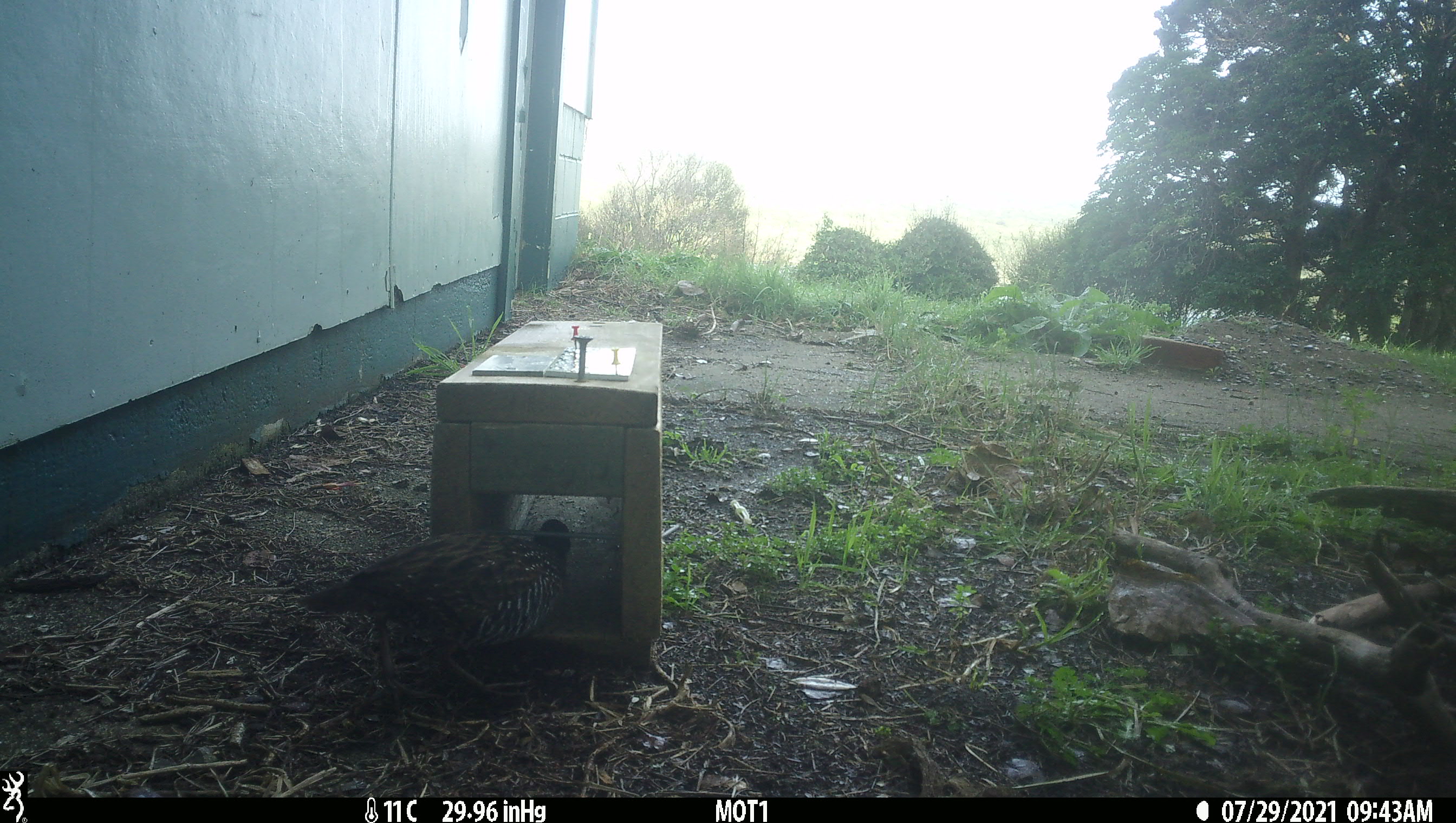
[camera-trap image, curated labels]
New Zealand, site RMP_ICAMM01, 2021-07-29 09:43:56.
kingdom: Animalia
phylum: Chordata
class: Aves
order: Gruiformes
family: Rallidae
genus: Gallirallus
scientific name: Gallirallus philippensis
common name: buff-banded rail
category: banded rail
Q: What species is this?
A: Banded rail (buff-banded rail) (Gallirallus philippensis).